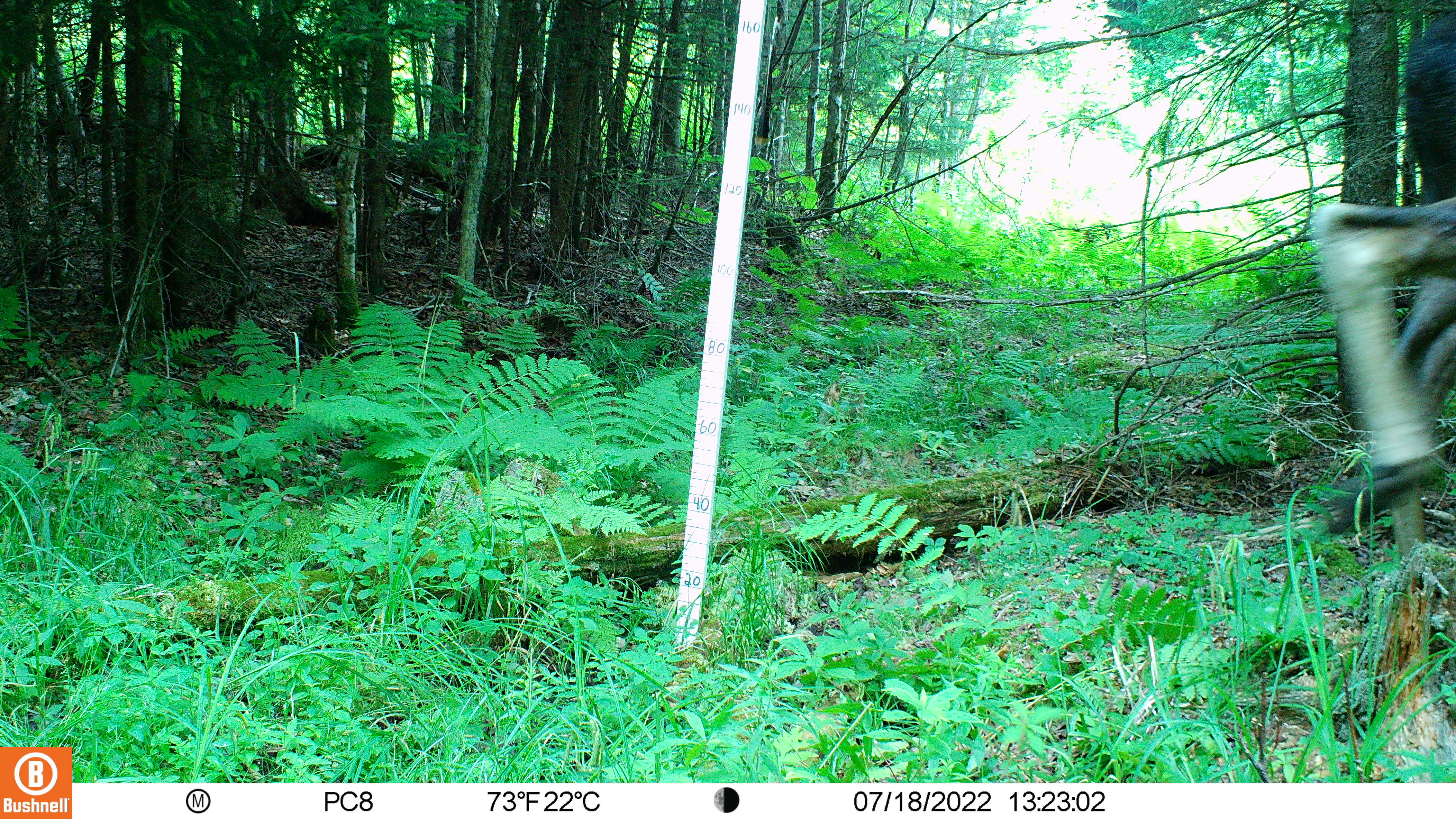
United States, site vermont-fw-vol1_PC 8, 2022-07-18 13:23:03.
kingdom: Animalia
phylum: Chordata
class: Mammalia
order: Artiodactyla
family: Cervidae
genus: Alces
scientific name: Alces alces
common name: moose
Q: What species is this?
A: Moose (Alces alces).